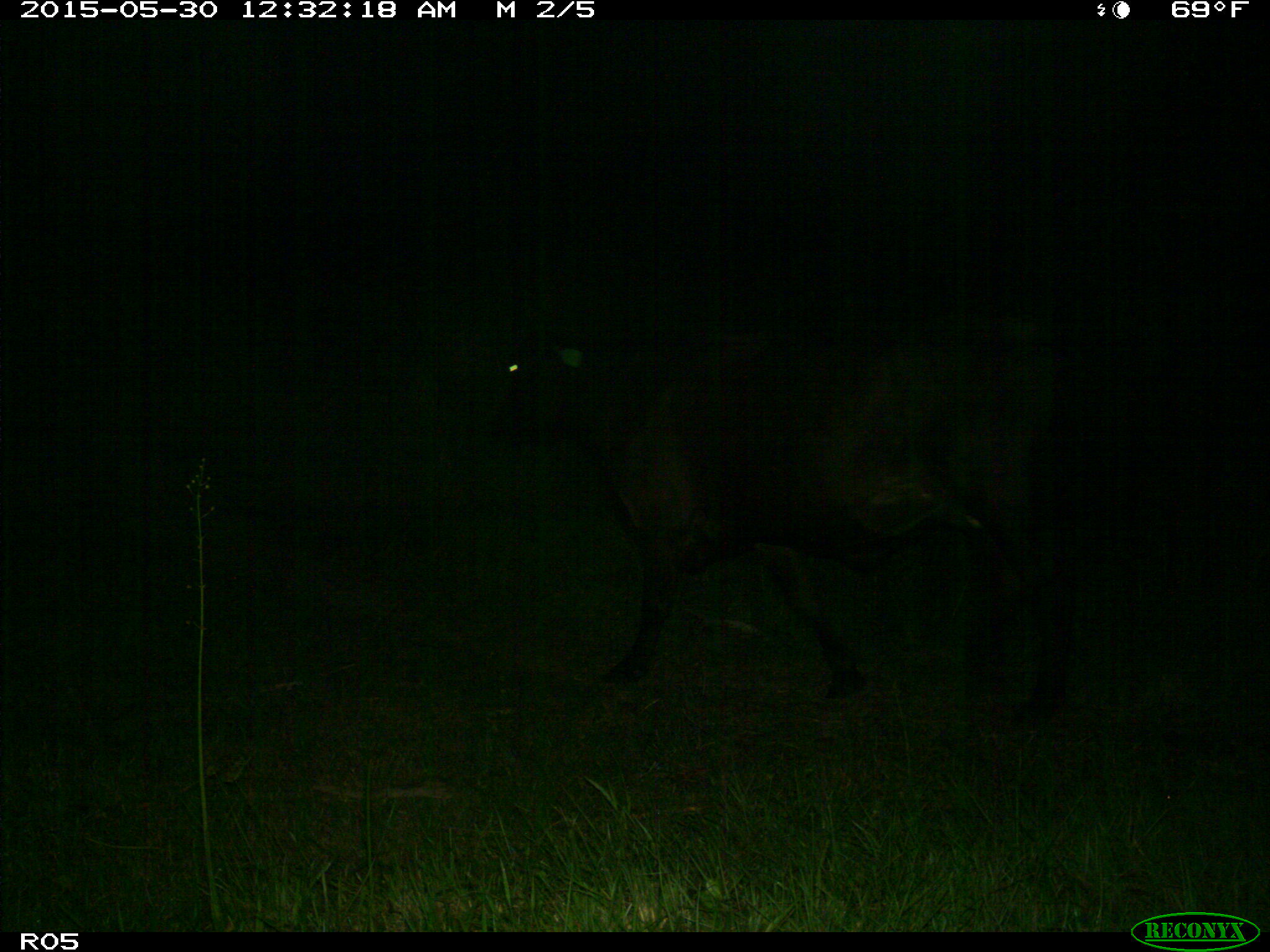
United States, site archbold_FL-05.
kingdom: Animalia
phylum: Chordata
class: Mammalia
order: Artiodactyla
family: Bovidae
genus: Bos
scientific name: Bos taurus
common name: domestic cow